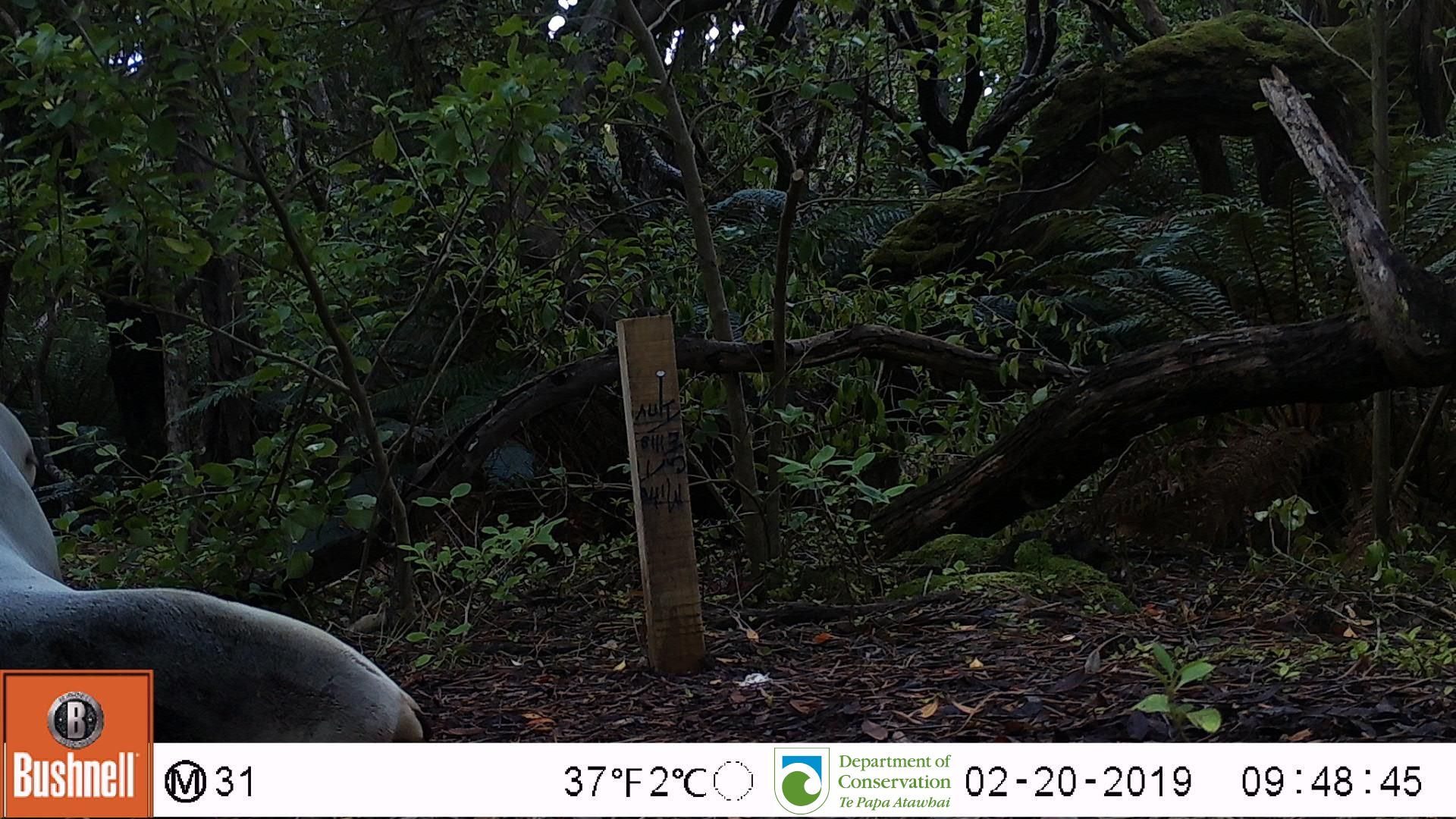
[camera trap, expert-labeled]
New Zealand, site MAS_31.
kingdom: Animalia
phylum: Chordata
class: Mammalia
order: Carnivora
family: Otariidae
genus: Phocarctos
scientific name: Phocarctos hookeri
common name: new zealand sea lion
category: sealion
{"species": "sealion (new zealand sea lion) (Phocarctos hookeri)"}